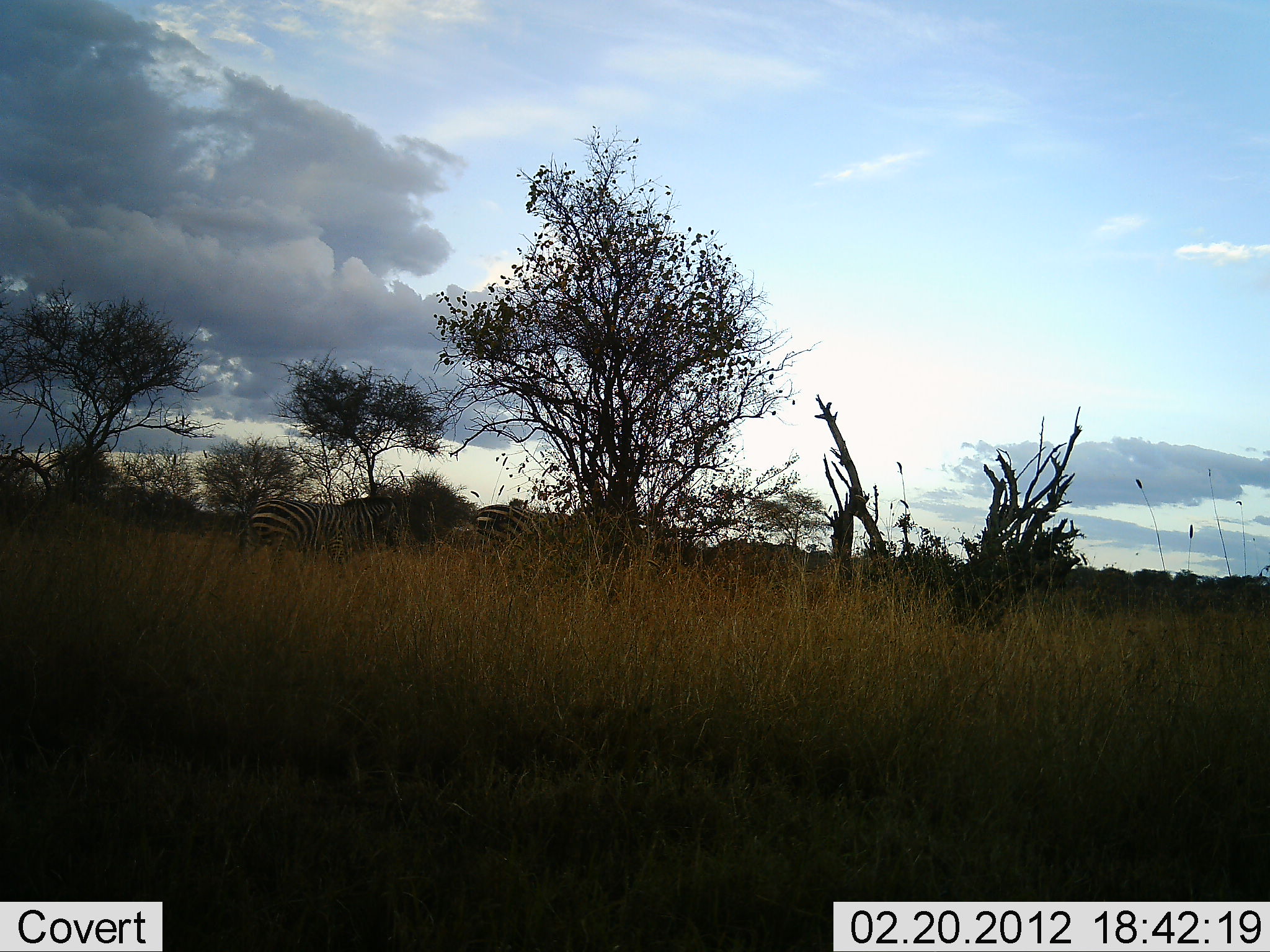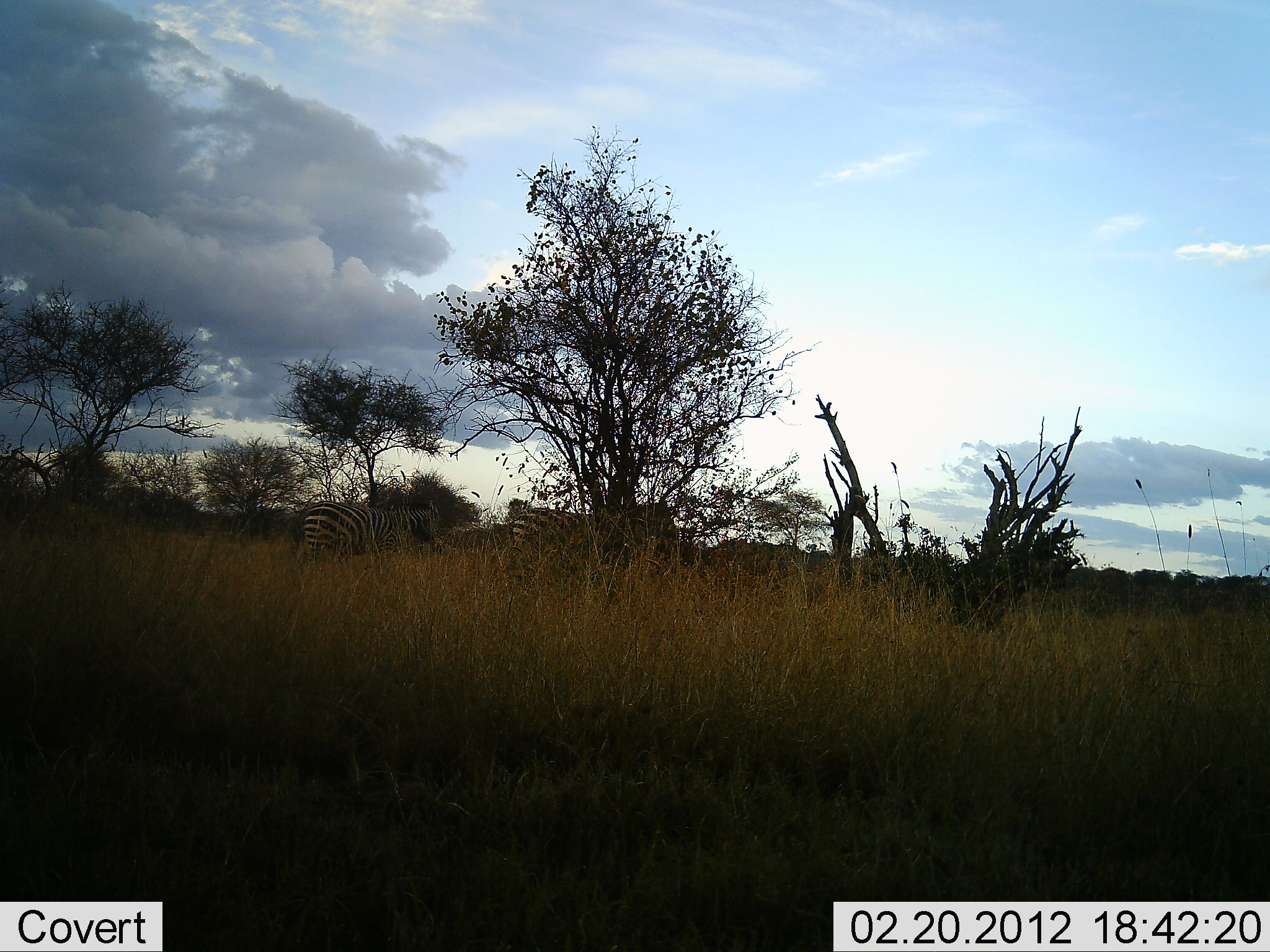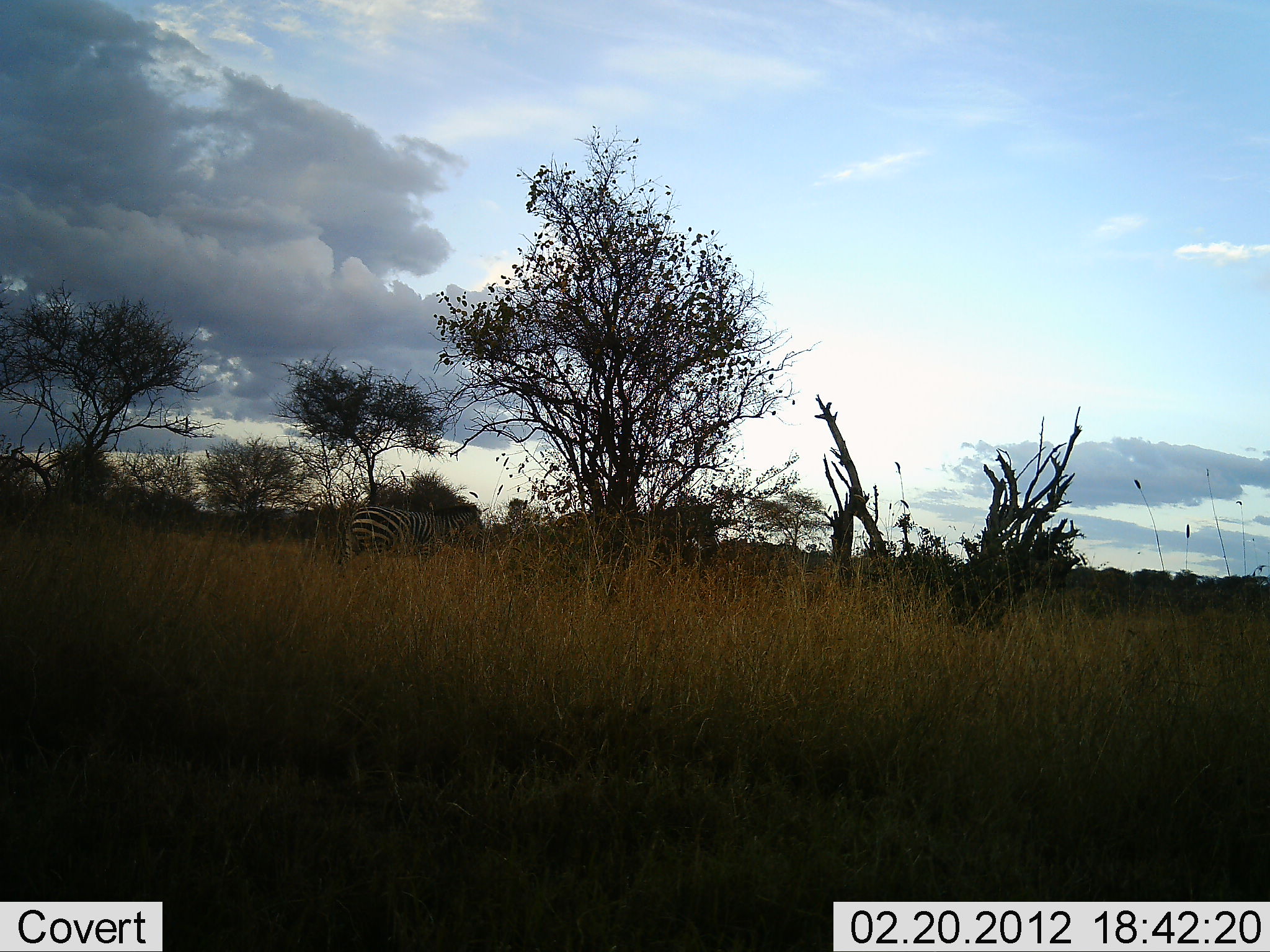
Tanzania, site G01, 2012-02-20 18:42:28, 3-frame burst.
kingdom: Animalia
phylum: Chordata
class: Mammalia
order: Perissodactyla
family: Equidae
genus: Equus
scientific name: Equus quagga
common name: plains zebra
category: zebra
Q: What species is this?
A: Zebra (plains zebra) (Equus quagga).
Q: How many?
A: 2.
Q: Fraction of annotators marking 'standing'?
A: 0%.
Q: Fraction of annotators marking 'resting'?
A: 5%.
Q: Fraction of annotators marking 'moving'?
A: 95%.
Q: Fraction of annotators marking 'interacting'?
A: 0%.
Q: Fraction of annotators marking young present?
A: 0%.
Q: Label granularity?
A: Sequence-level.